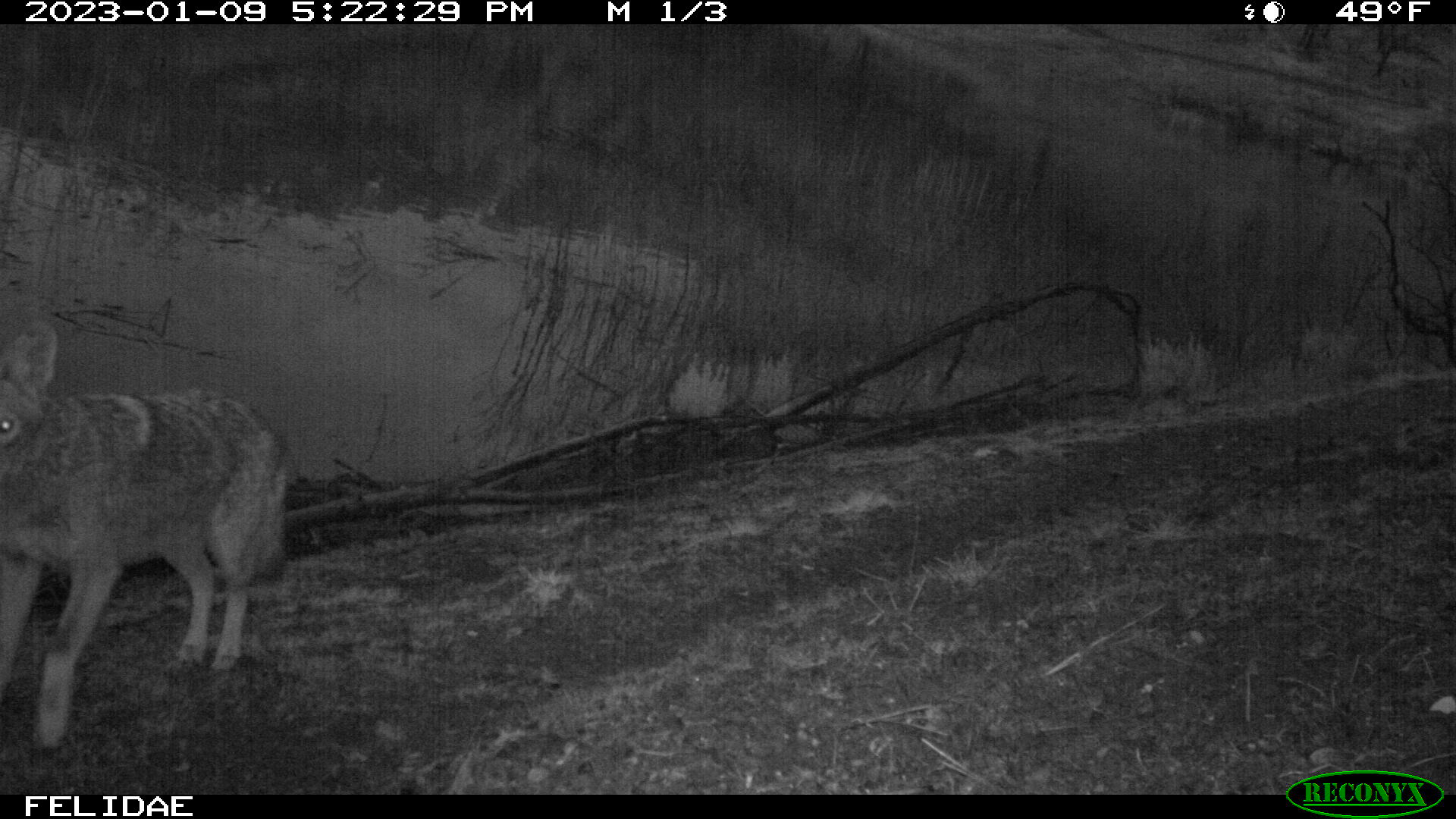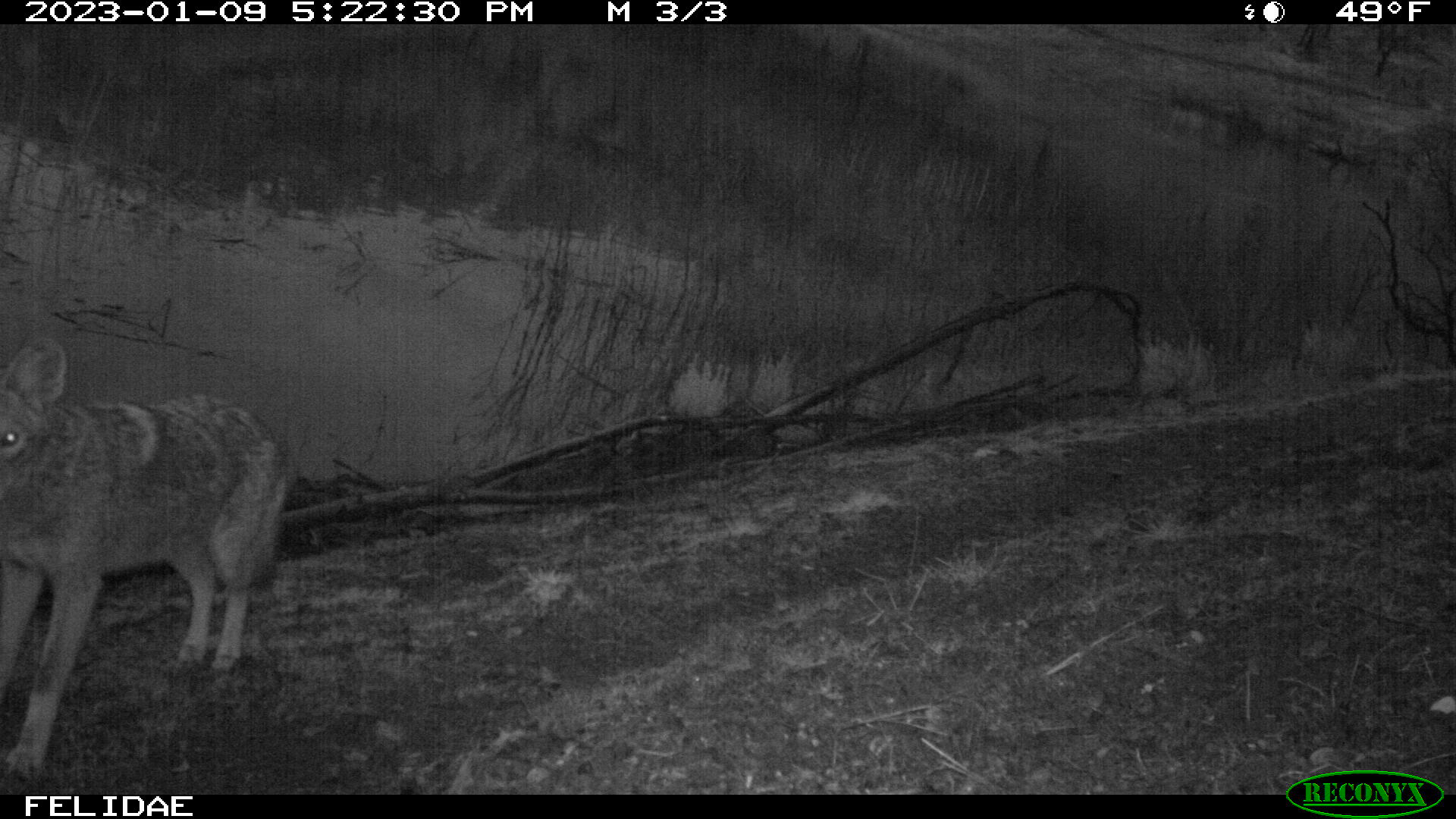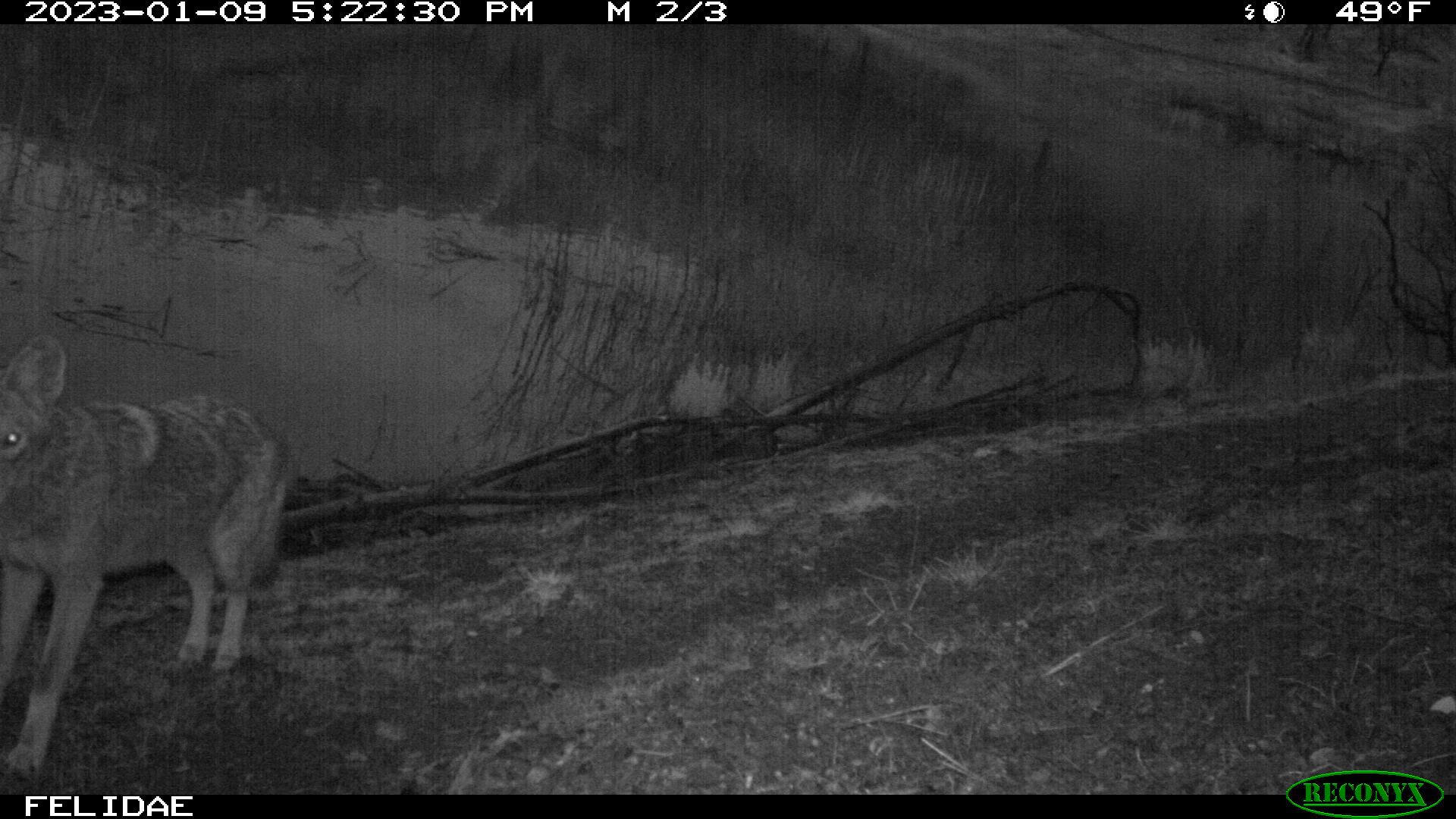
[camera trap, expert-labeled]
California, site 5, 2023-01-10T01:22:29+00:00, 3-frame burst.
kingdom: Animalia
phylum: Chordata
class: Mammalia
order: Carnivora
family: Canidae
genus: Canis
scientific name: Canis latrans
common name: coyote